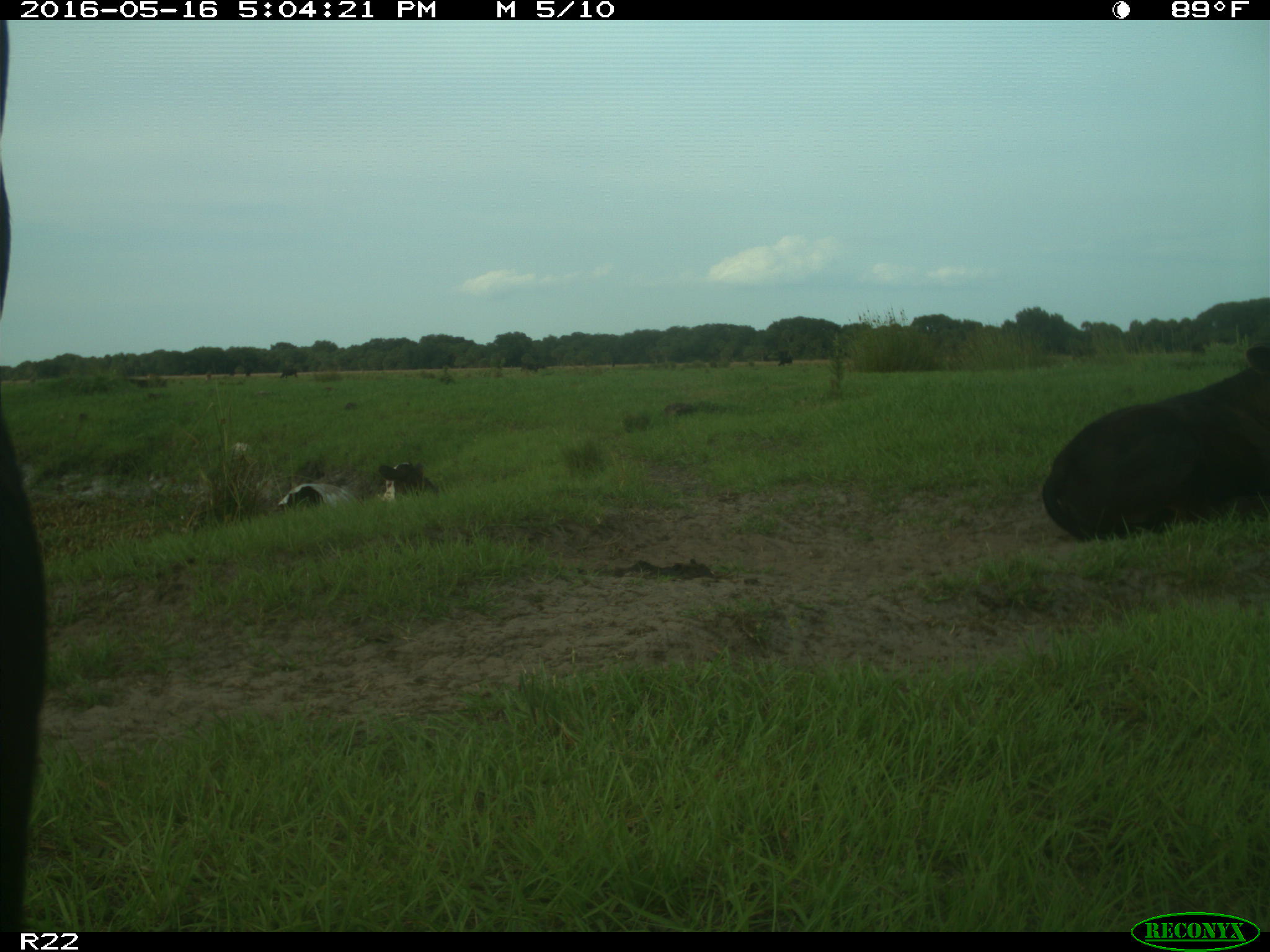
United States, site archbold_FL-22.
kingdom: Animalia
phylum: Chordata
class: Mammalia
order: Artiodactyla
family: Bovidae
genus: Bos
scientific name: Bos taurus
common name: domestic cow